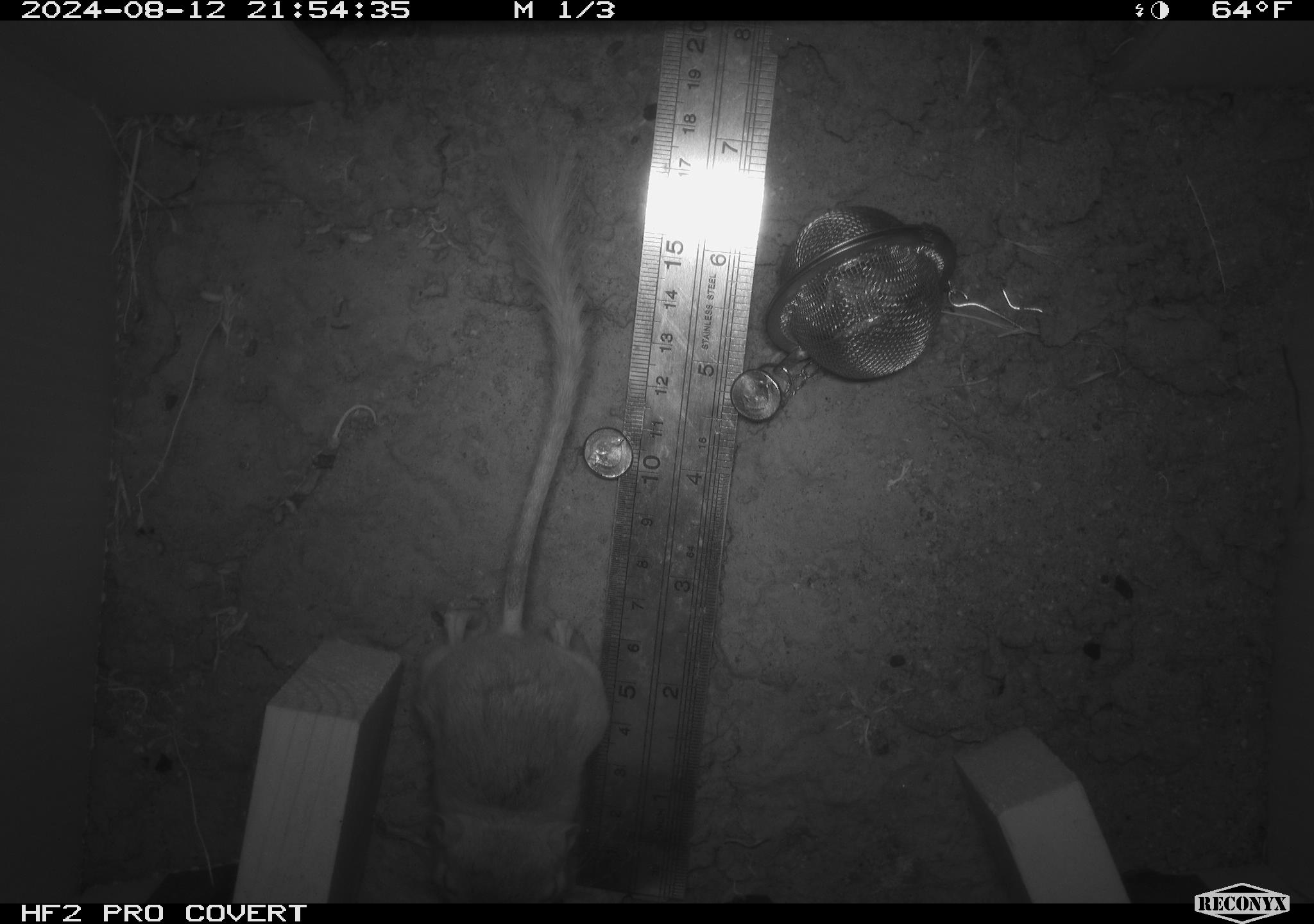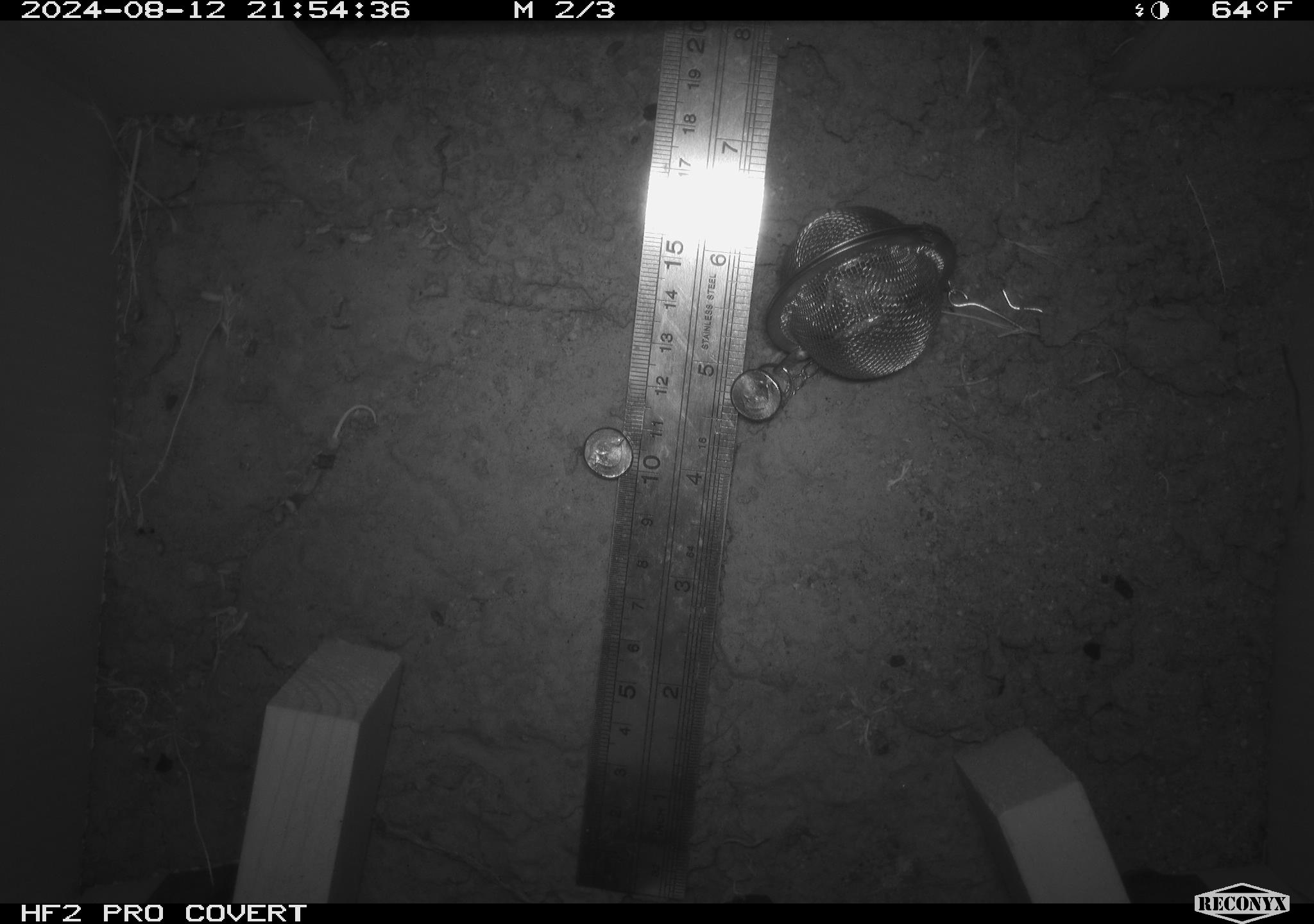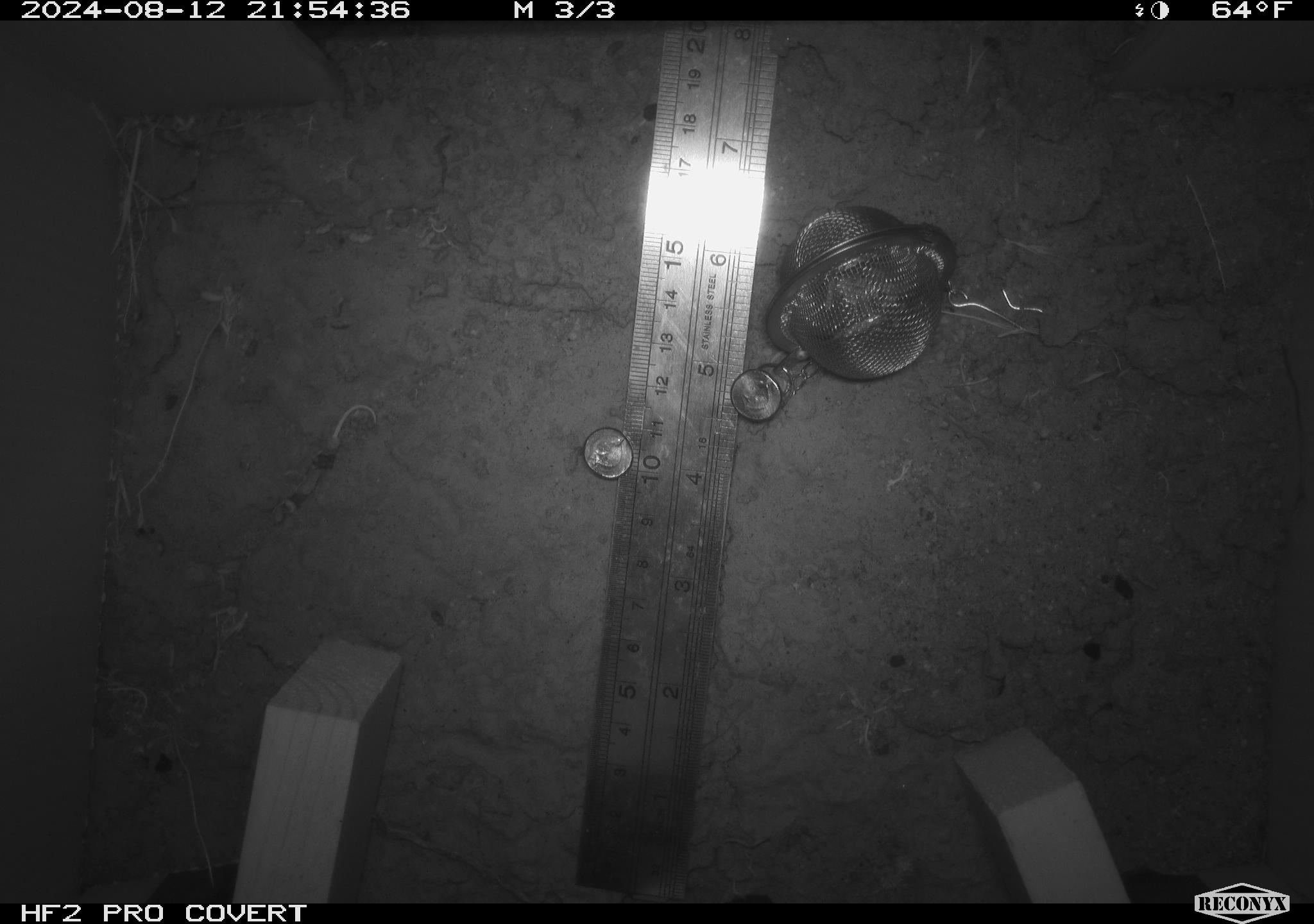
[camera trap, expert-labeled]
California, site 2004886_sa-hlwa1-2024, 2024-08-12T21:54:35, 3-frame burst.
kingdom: Animalia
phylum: Chordata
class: Mammalia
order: Rodentia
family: Heteromyidae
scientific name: Heteromyidae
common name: kangaroo rats and pocket mice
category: heteromyidae family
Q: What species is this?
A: Heteromyidae family (kangaroo rats and pocket mice) (Heteromyidae).